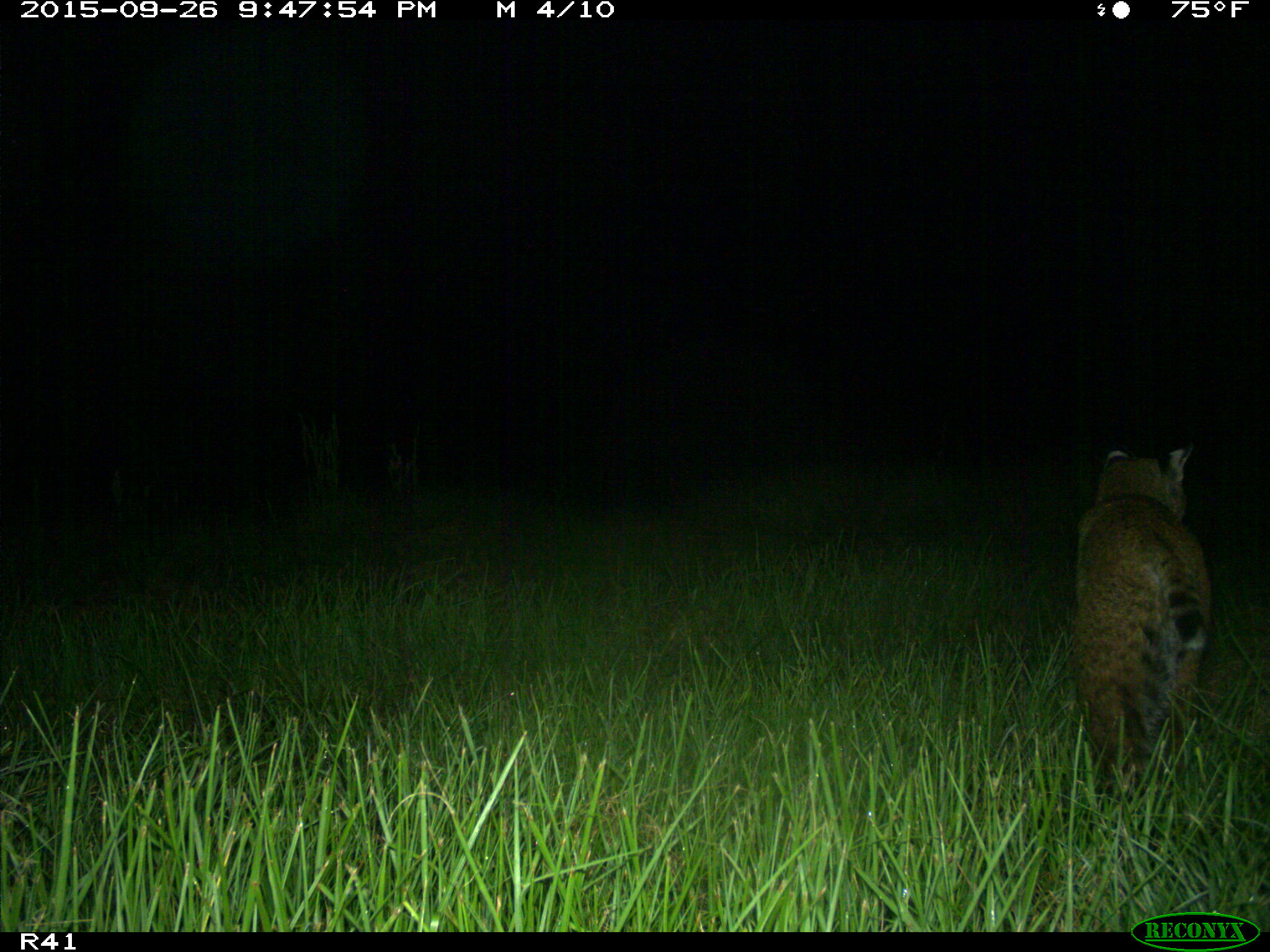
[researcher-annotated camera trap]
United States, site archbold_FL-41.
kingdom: Animalia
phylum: Chordata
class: Mammalia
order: Carnivora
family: Felidae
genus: Lynx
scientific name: Lynx rufus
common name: bobcat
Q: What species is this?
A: Lynx rufus (bobcat).